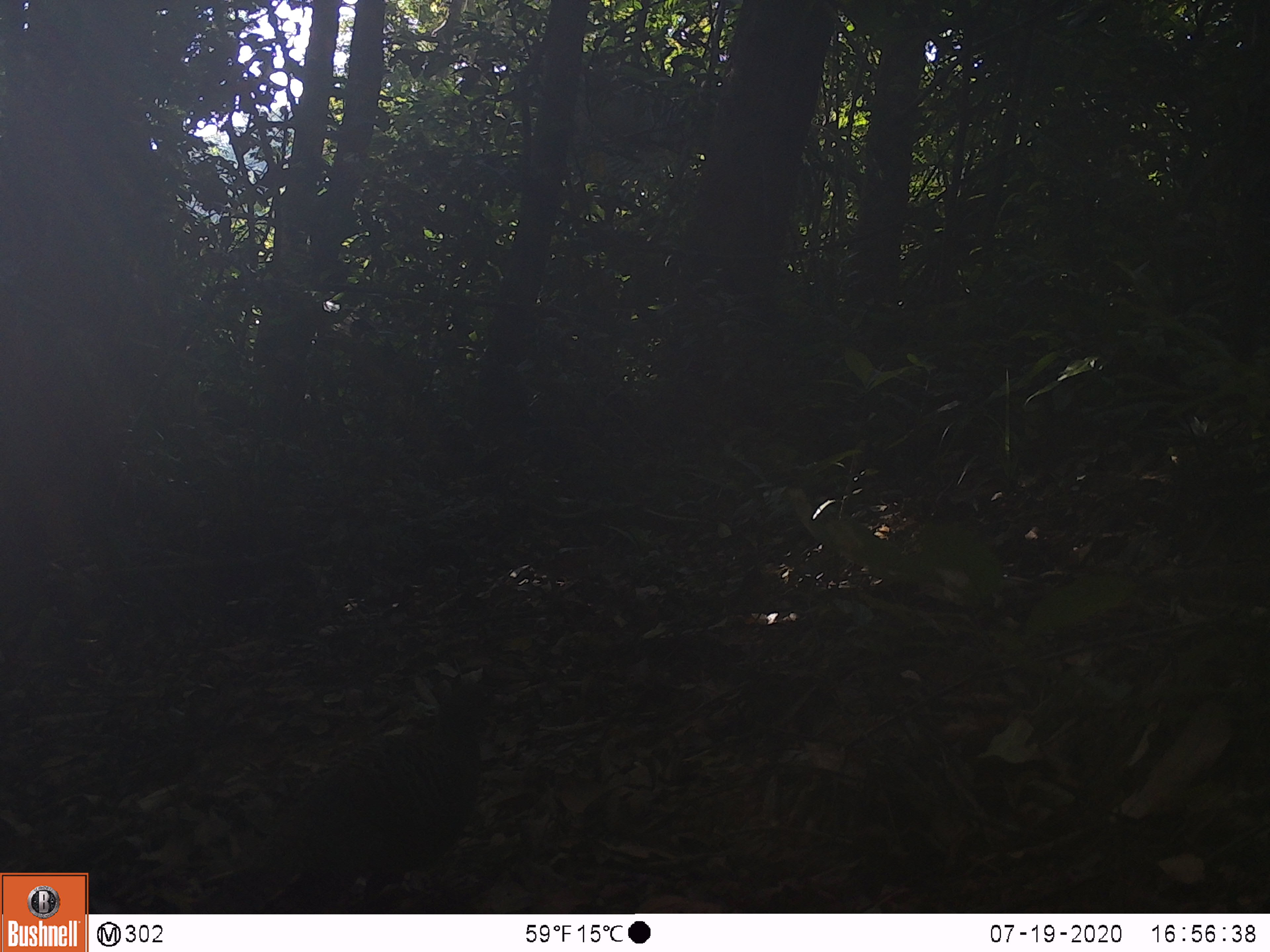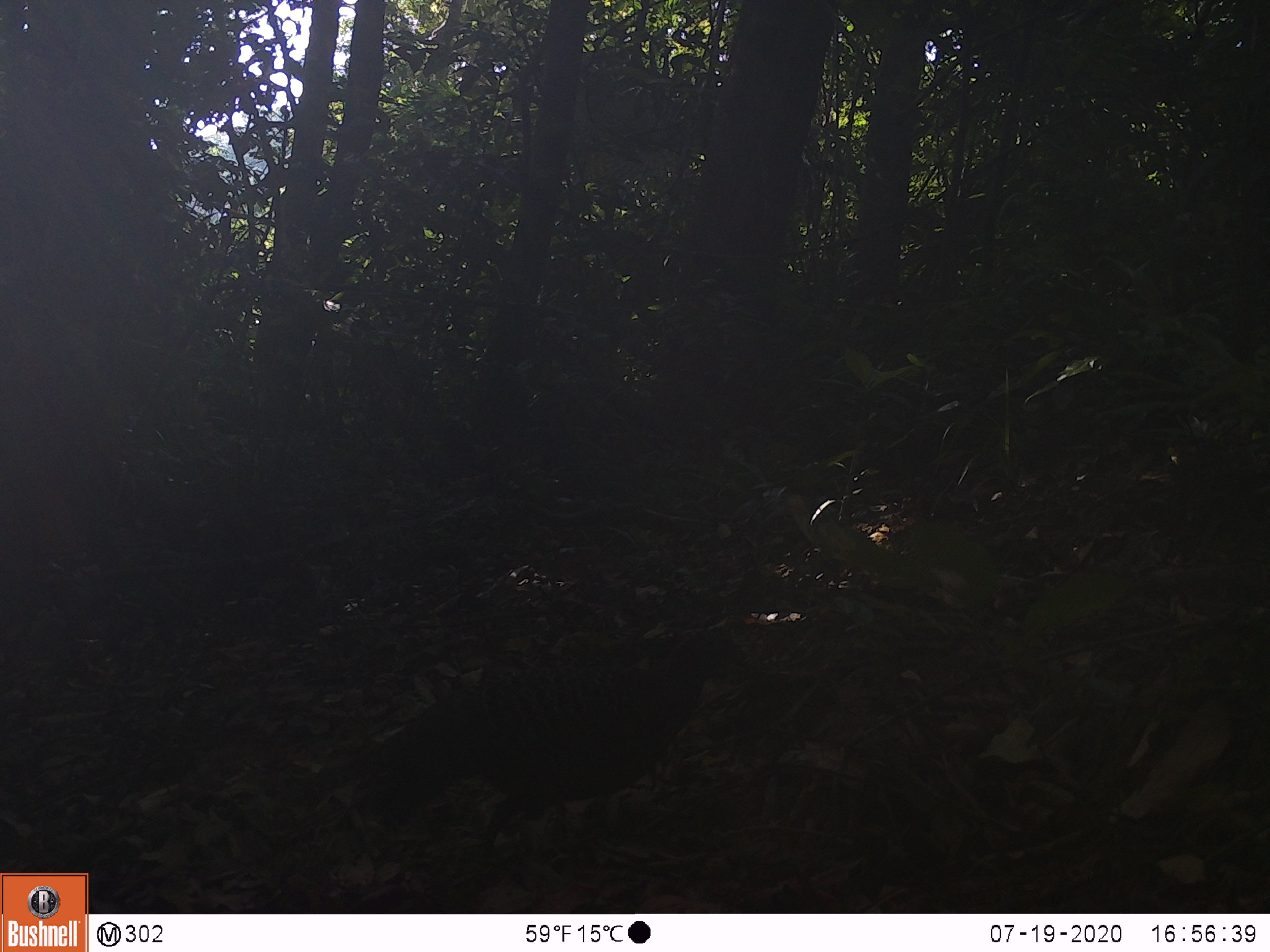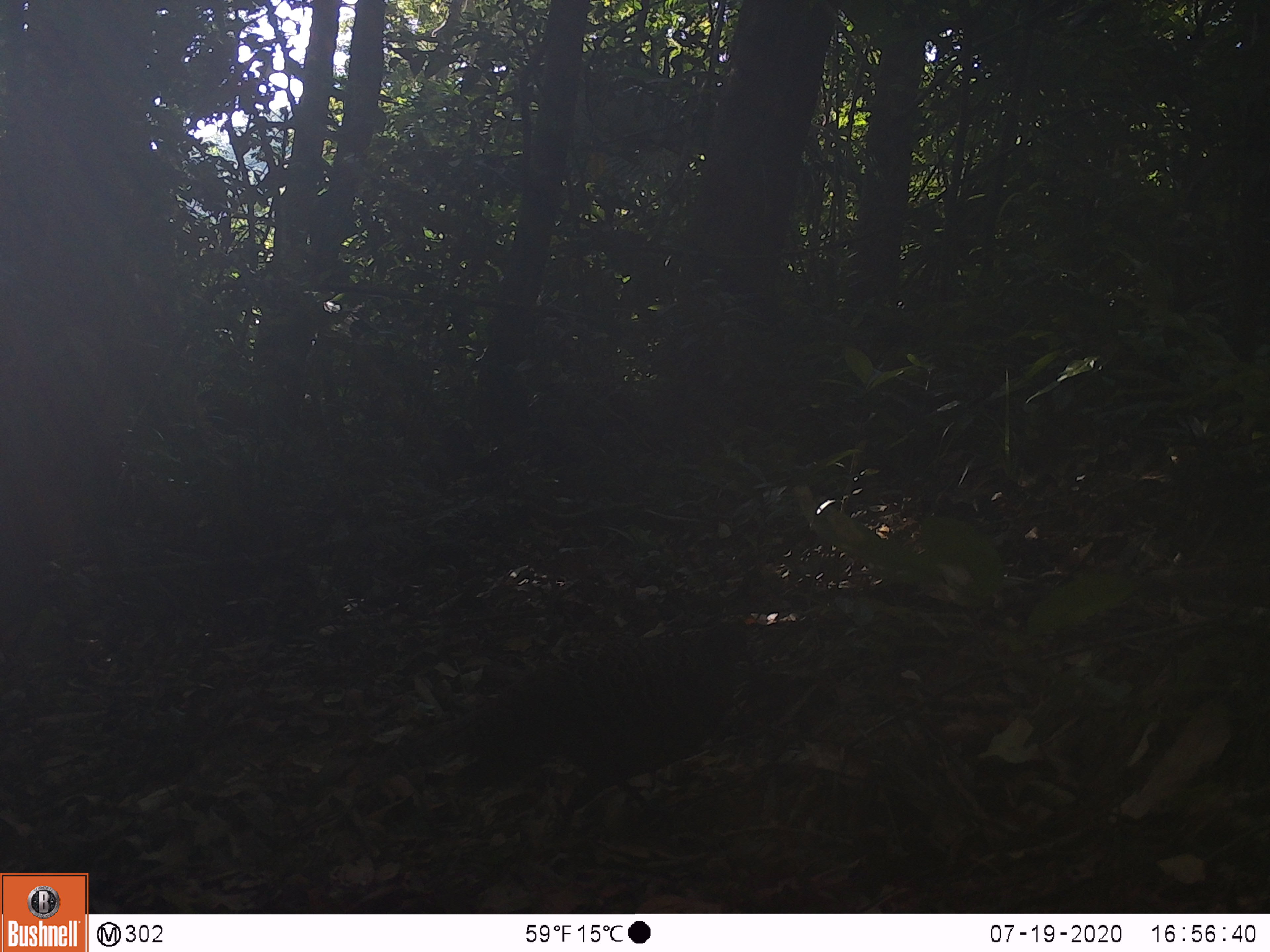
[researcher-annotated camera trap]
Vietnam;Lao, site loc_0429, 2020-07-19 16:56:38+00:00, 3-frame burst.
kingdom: Animalia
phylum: Chordata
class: Aves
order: Galliformes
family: Phasianidae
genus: Polyplectron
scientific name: Polyplectron bicalcaratum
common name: gray peacock-pheasant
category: grey peacock pheasant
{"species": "grey peacock pheasant (gray peacock-pheasant) (Polyplectron bicalcaratum)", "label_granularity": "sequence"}